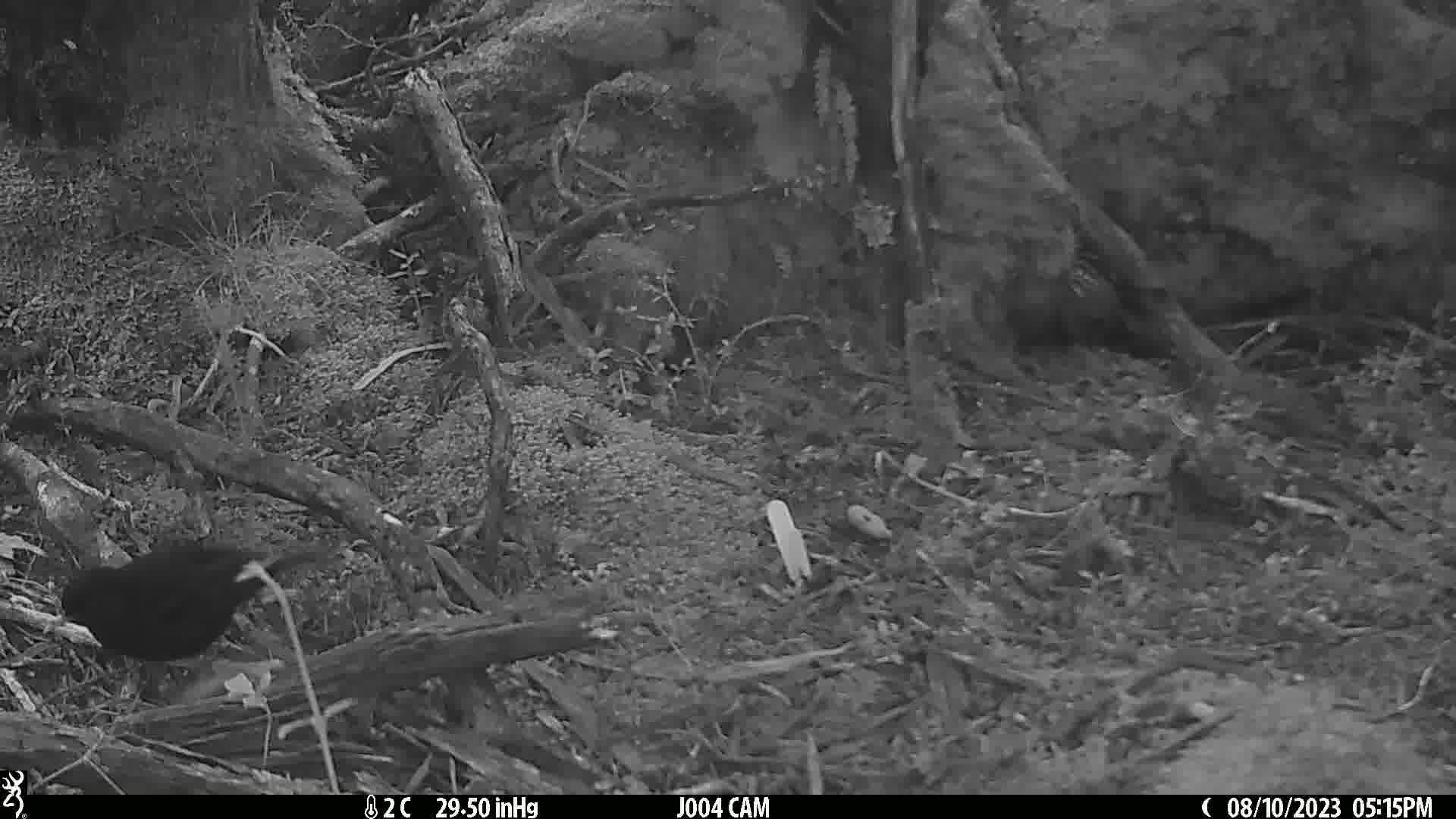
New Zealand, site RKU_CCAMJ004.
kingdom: Animalia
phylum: Chordata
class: Aves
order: Passeriformes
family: Turdidae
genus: Turdus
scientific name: Turdus merula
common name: eurasian blackbird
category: blackbird